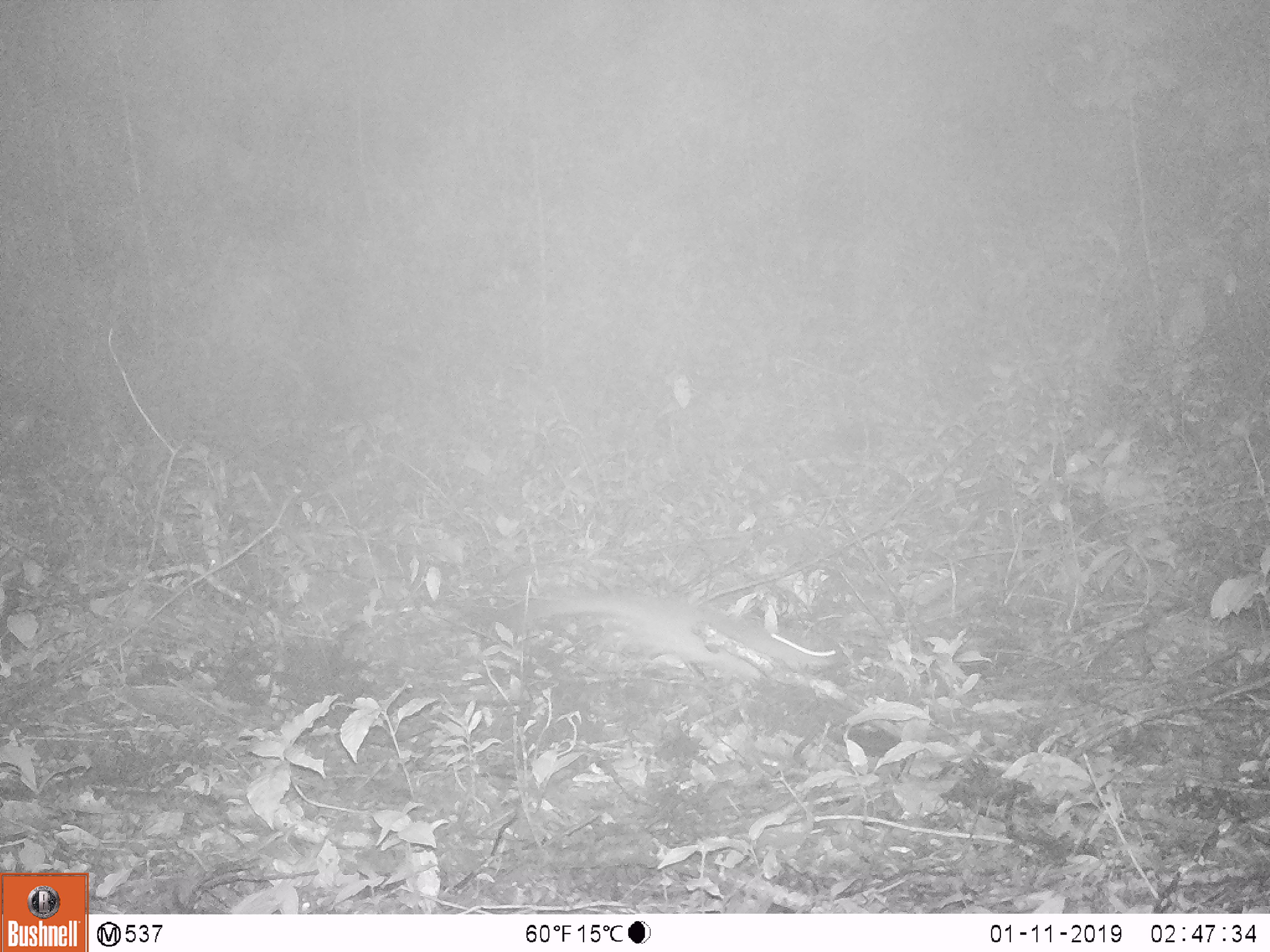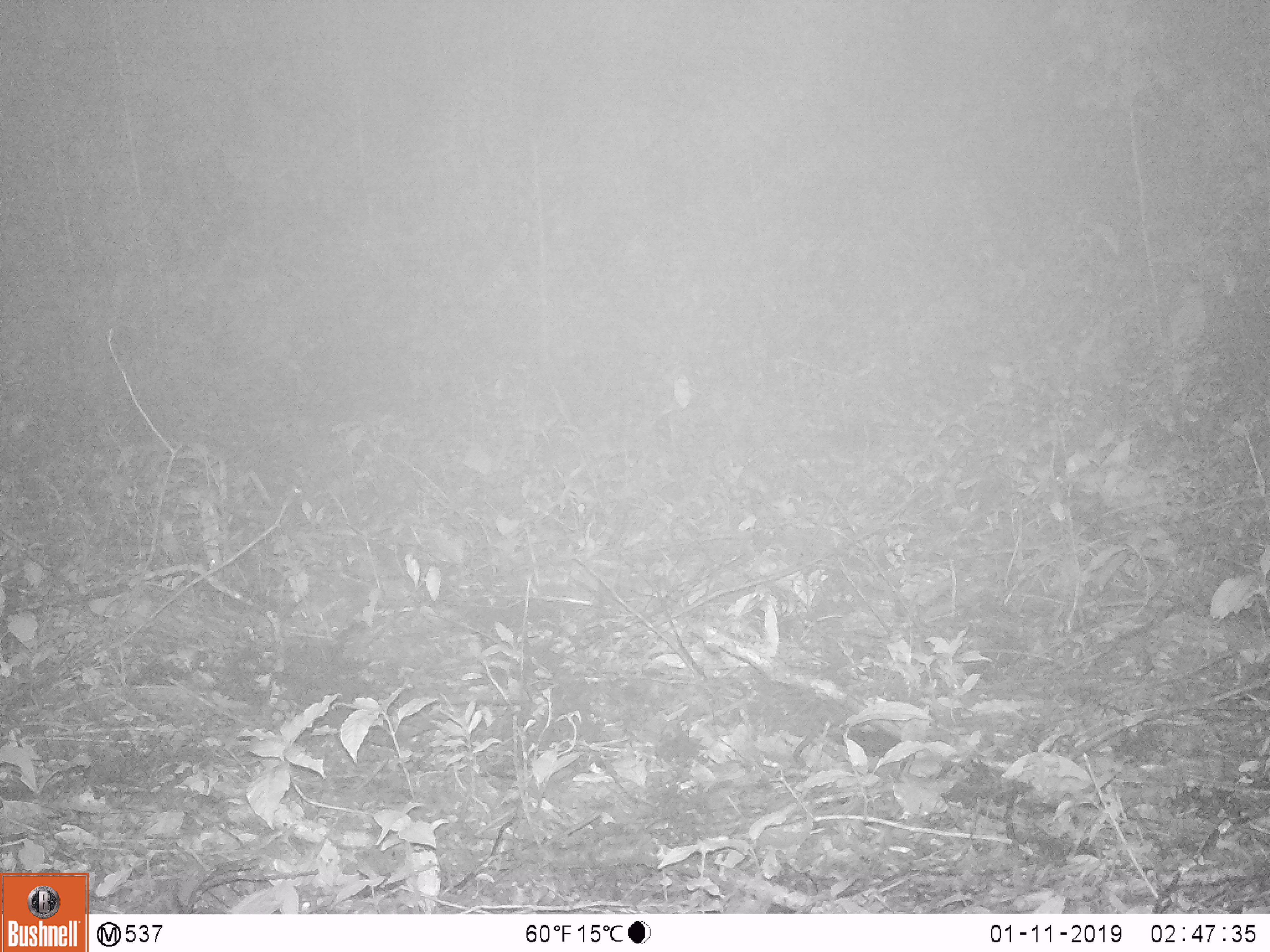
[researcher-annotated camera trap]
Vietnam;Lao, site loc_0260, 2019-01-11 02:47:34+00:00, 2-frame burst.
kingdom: Animalia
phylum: Chordata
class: Mammalia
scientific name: Mammalia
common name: mammal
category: unidentified small mammal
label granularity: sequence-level